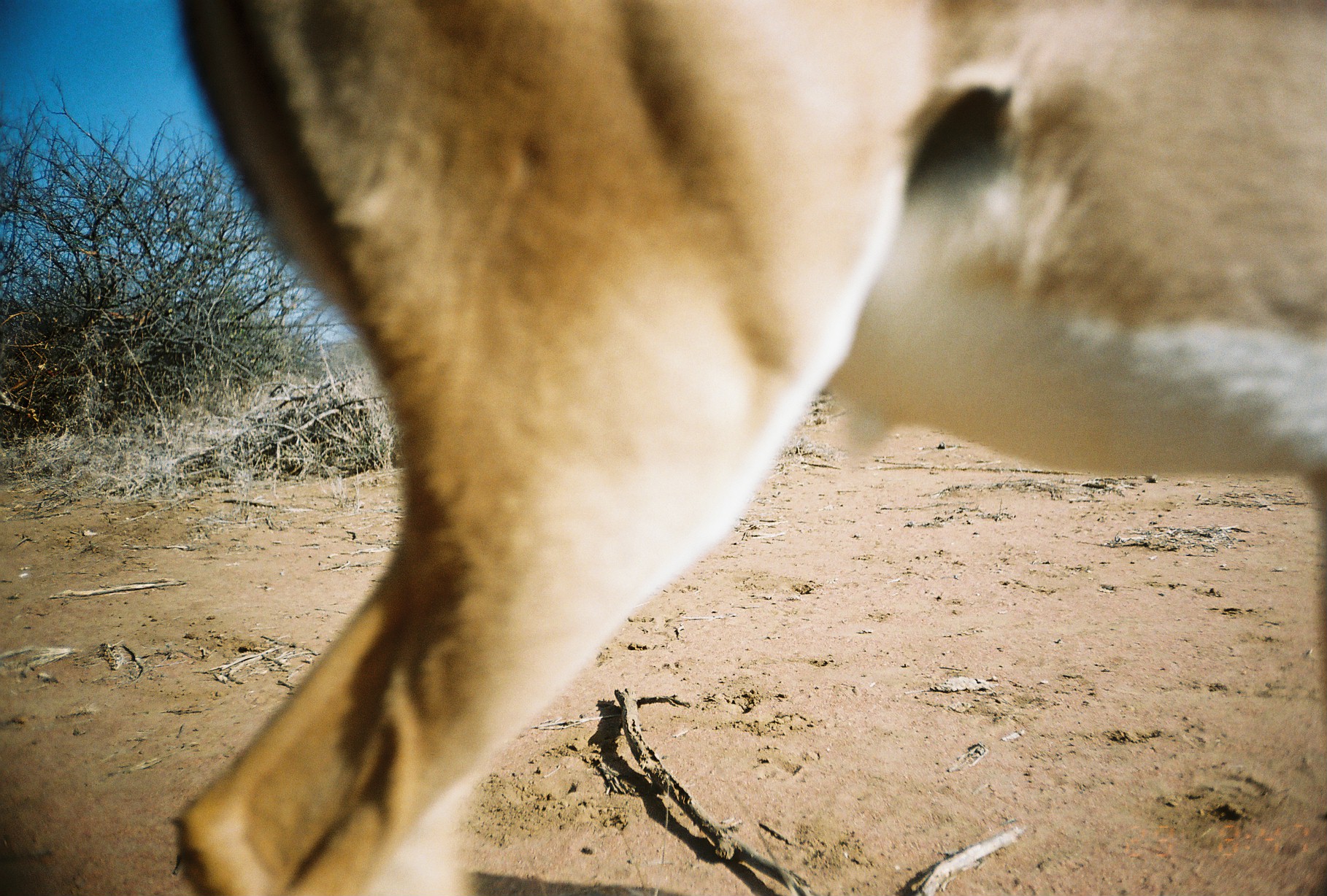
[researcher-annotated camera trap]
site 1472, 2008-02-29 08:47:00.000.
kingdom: Animalia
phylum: Chordata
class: Mammalia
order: Artiodactyla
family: Bovidae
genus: Aepyceros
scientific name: Aepyceros melampus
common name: impala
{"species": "Aepyceros melampus (impala)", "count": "1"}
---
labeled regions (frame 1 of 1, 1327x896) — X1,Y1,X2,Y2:
aepyceros melampus: 163,0,1327,896